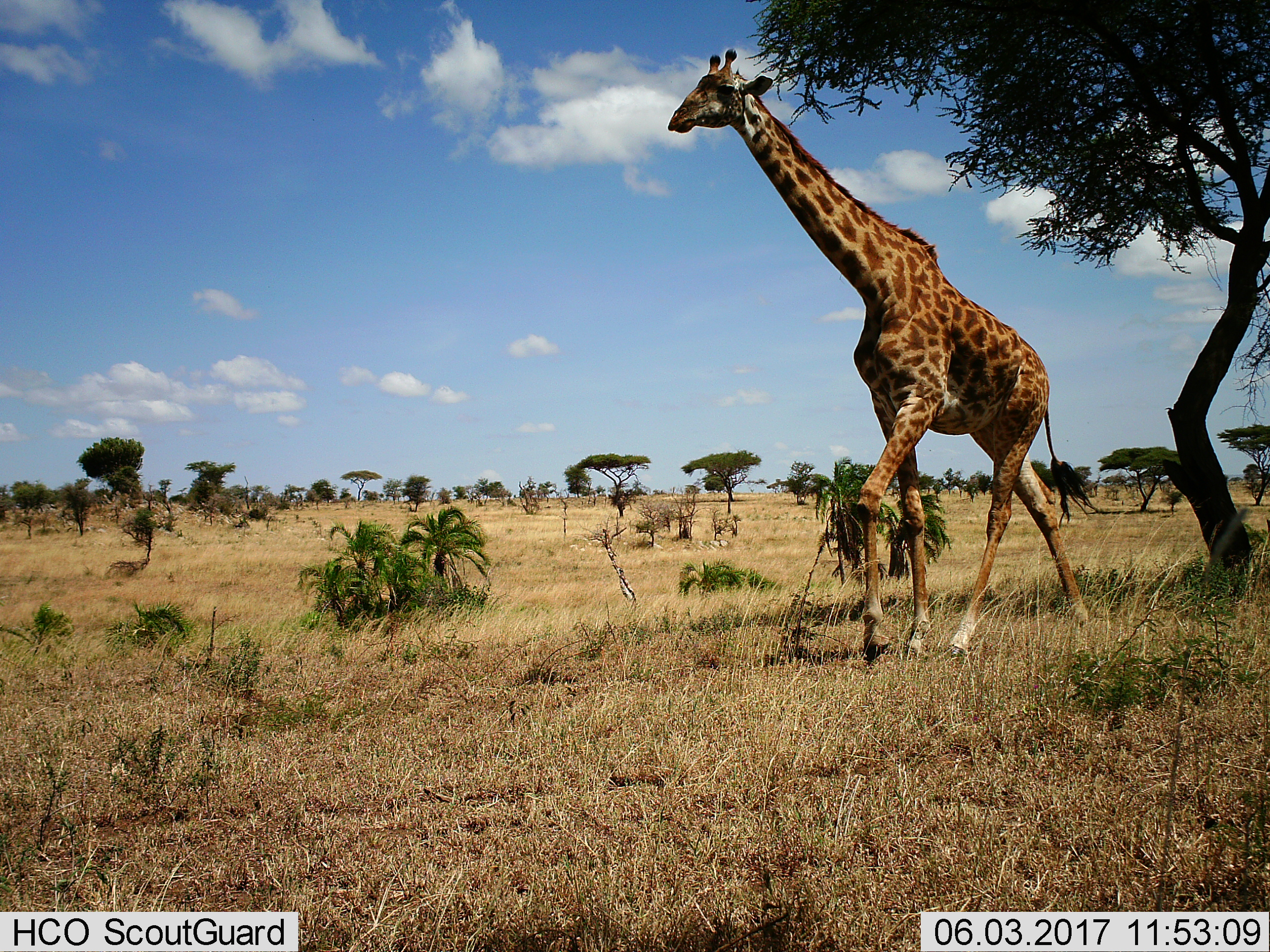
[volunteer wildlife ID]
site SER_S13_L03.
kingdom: Animalia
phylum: Chordata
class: Mammalia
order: Artiodactyla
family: Giraffidae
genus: Giraffa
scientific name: Giraffa camelopardalis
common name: giraffe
Giraffe (Giraffa camelopardalis), count 1. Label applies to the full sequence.